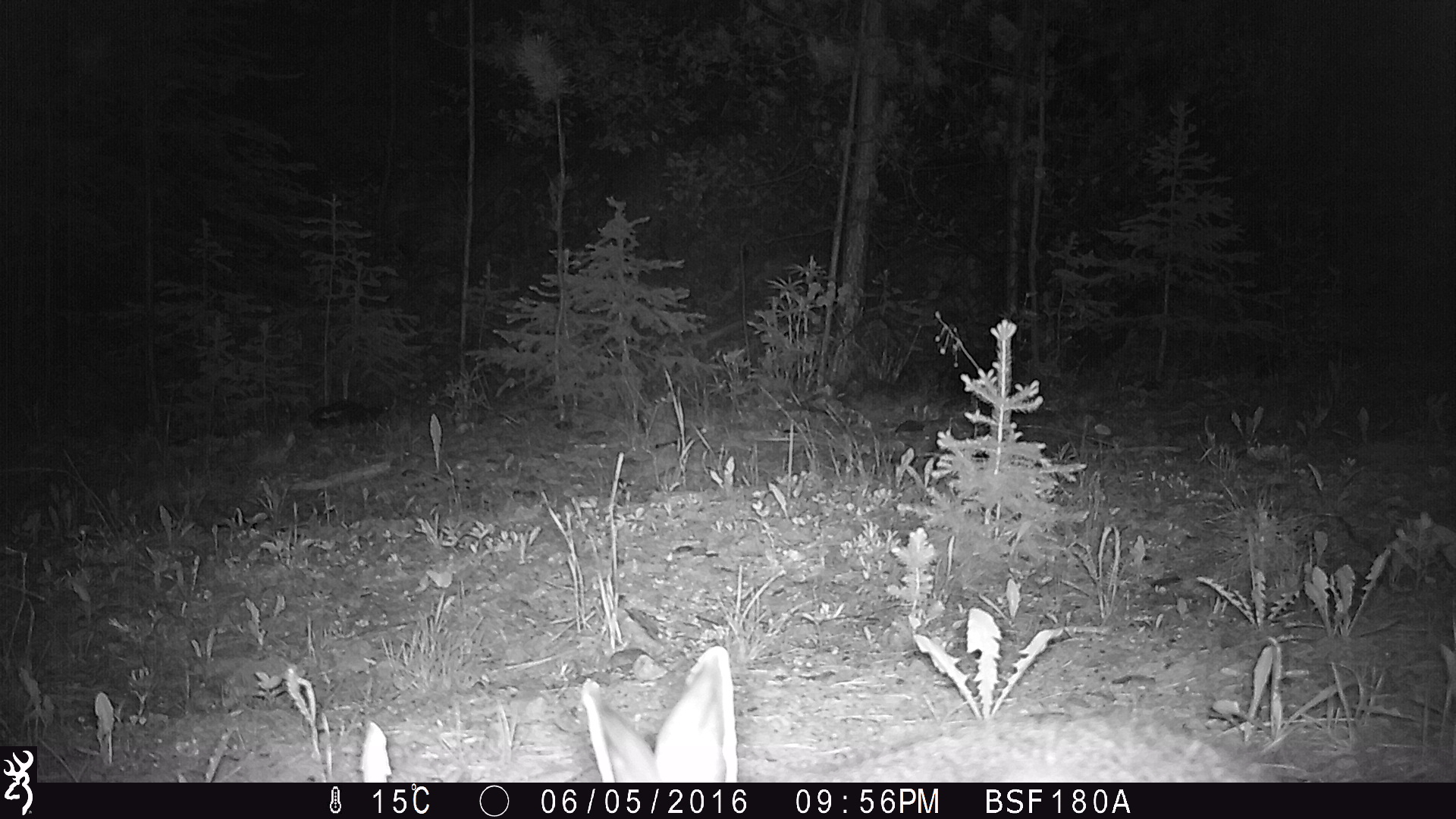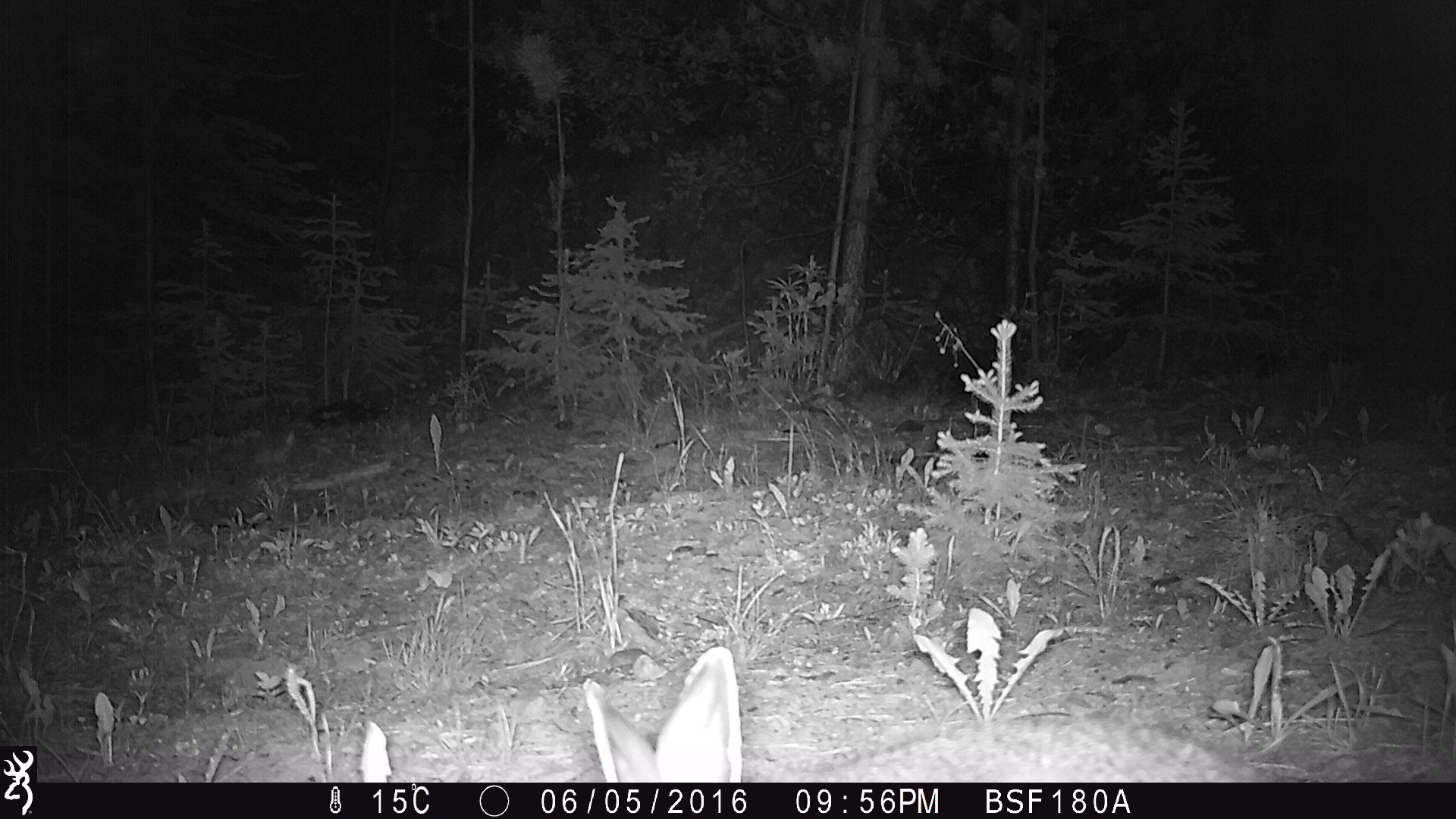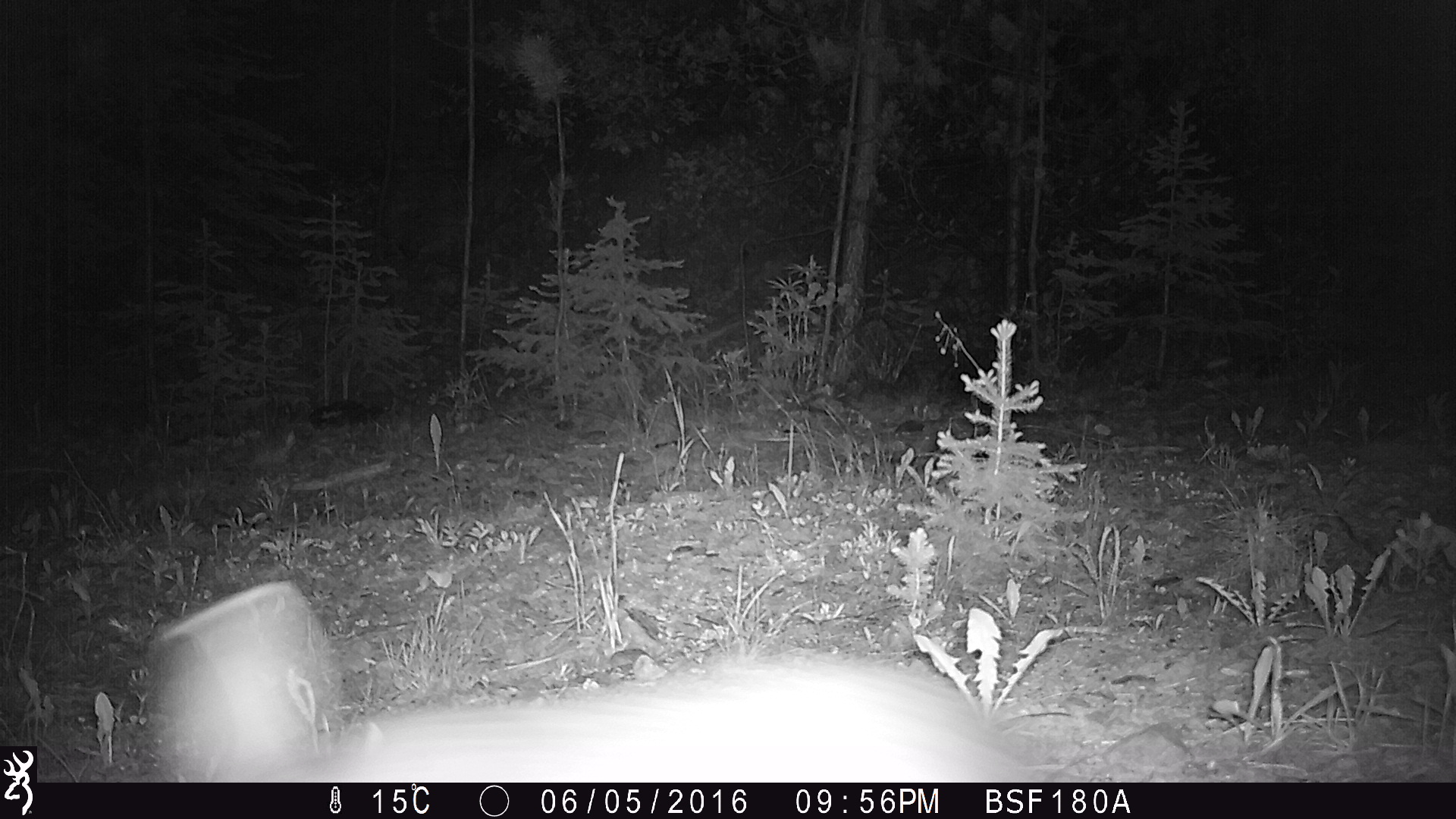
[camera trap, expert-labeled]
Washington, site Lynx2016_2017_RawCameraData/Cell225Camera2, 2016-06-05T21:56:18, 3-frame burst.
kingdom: Animalia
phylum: Chordata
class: Mammalia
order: Lagomorpha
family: Leporidae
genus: Lepus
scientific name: Lepus americanus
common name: snowshoe hare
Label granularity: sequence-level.